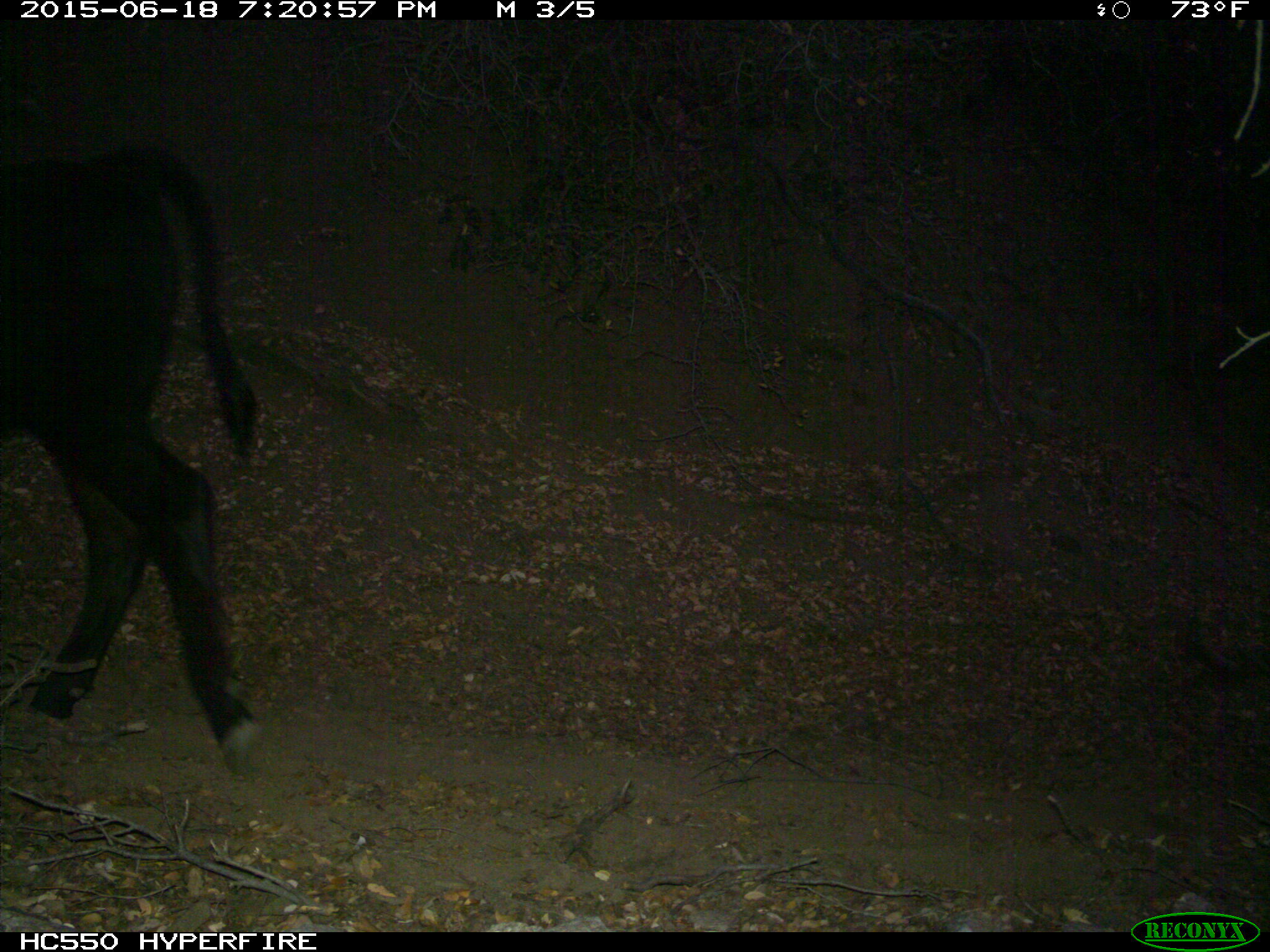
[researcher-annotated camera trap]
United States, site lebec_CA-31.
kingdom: Animalia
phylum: Chordata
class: Mammalia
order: Artiodactyla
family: Bovidae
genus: Bos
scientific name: Bos taurus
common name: domestic cow